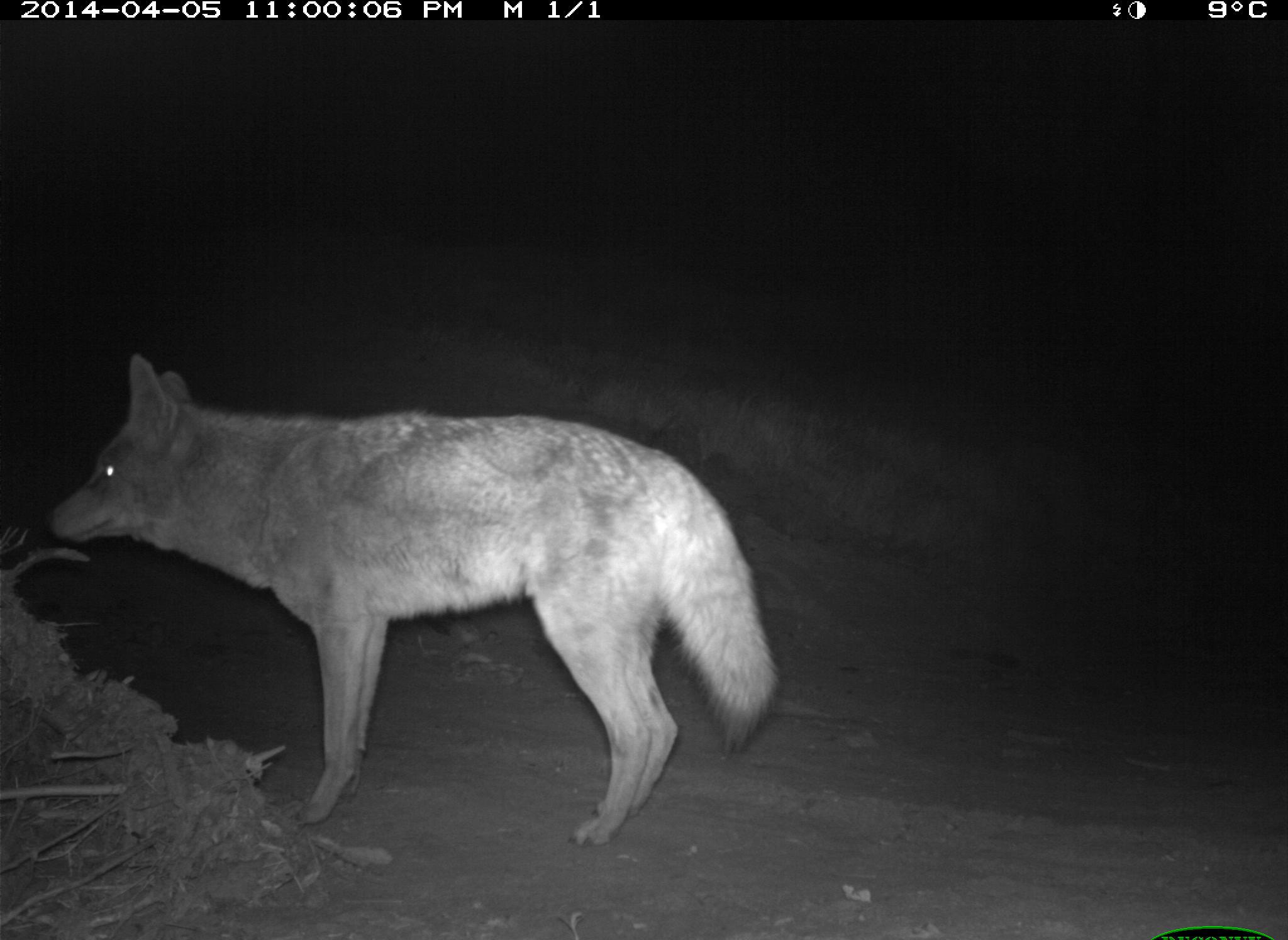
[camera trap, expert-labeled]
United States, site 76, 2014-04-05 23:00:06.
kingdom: Animalia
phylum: Chordata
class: Mammalia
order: Carnivora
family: Canidae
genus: Canis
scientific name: Canis latrans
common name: coyote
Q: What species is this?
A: Coyote (Canis latrans).